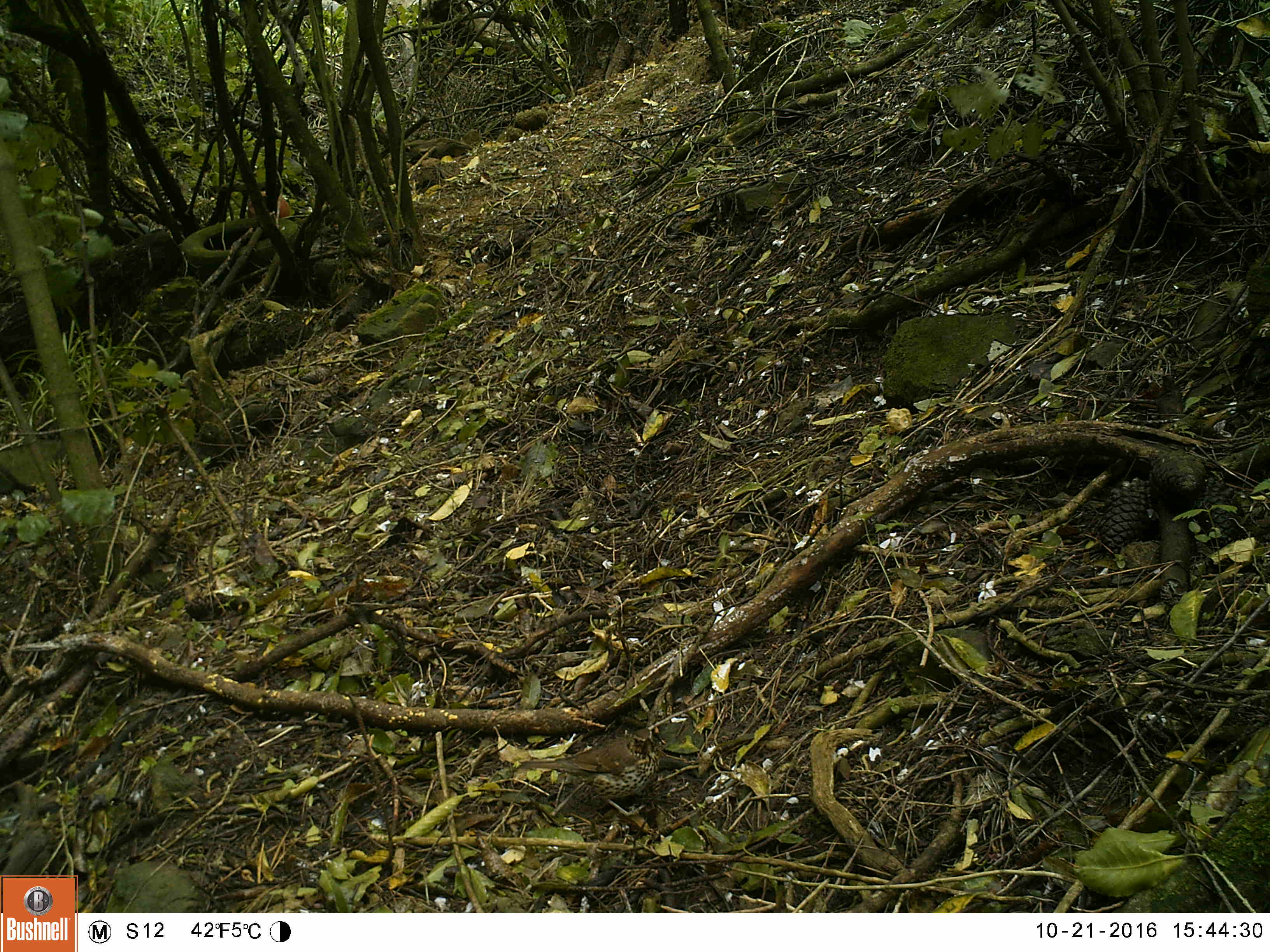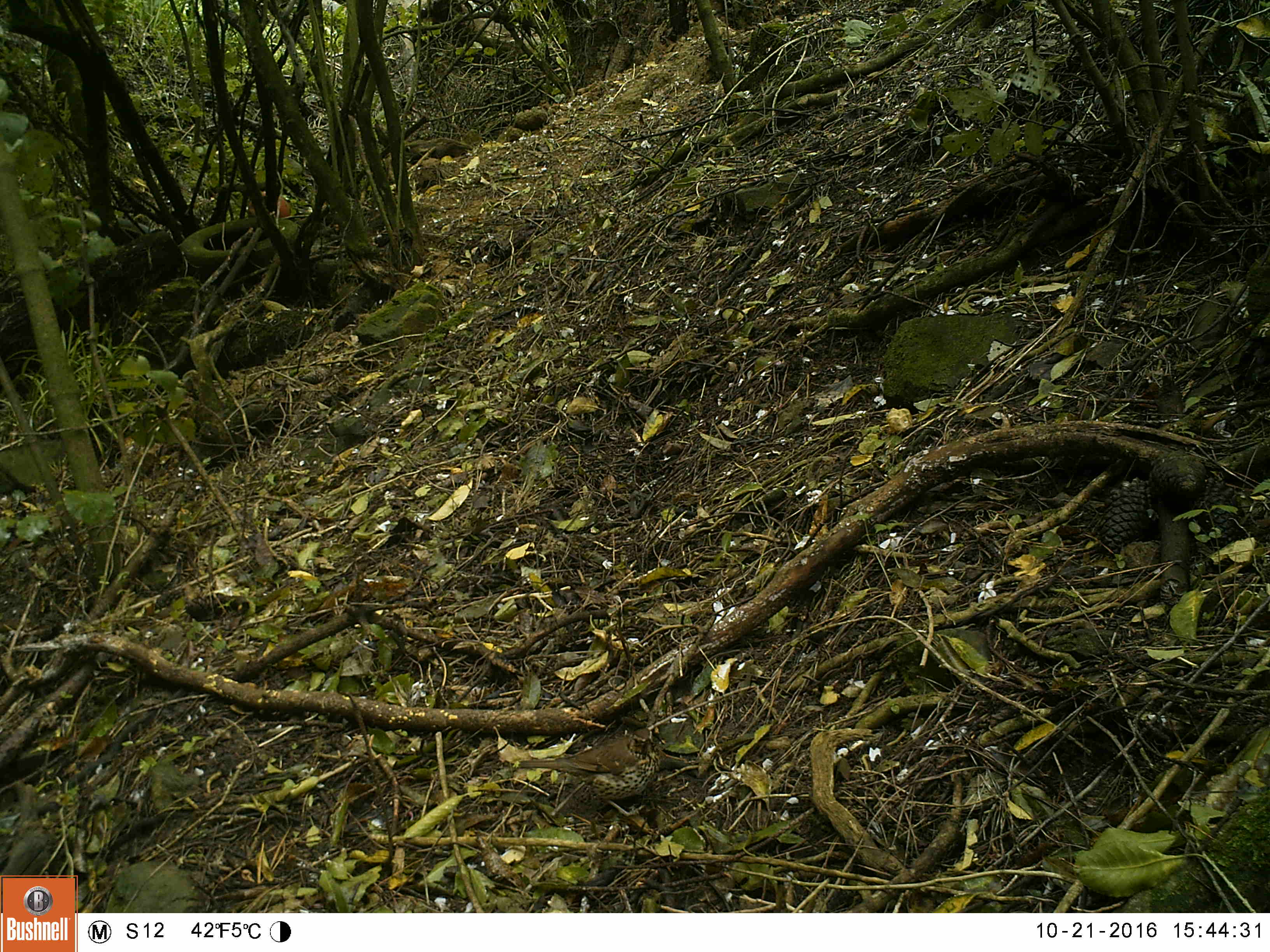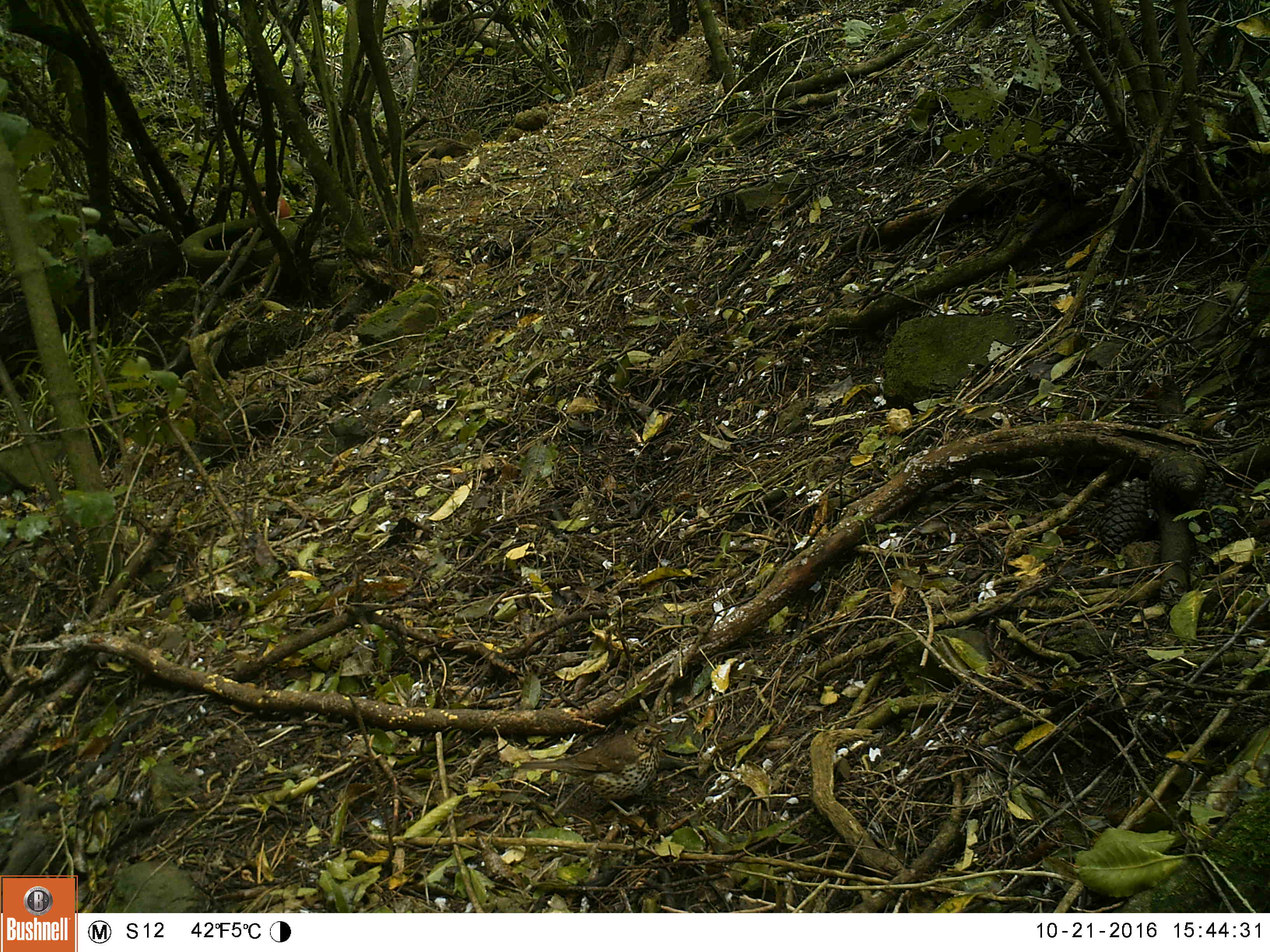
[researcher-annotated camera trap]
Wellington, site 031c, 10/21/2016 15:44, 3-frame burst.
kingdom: Animalia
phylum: Chordata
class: Aves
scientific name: Aves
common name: bird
Bird (Aves).